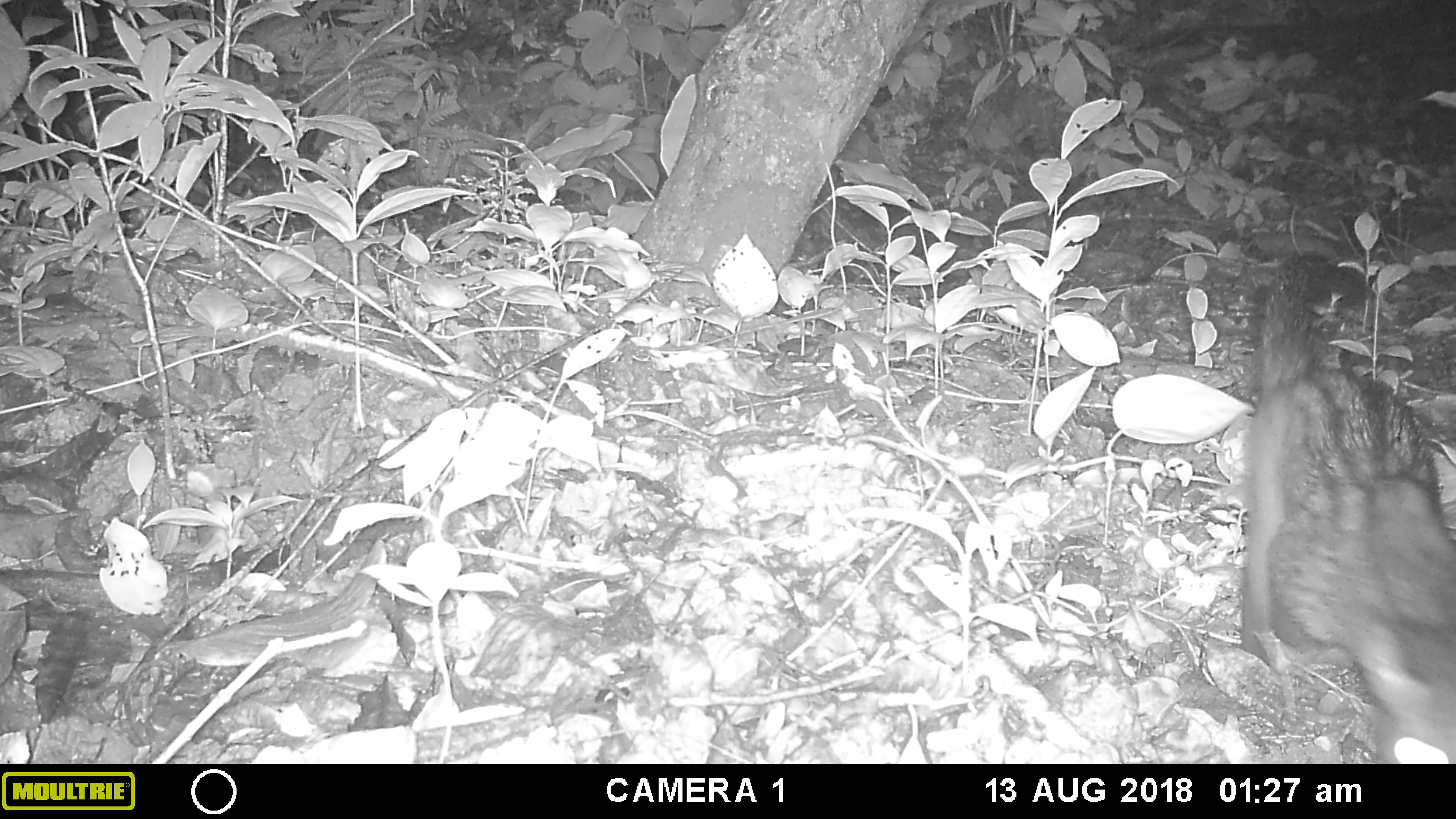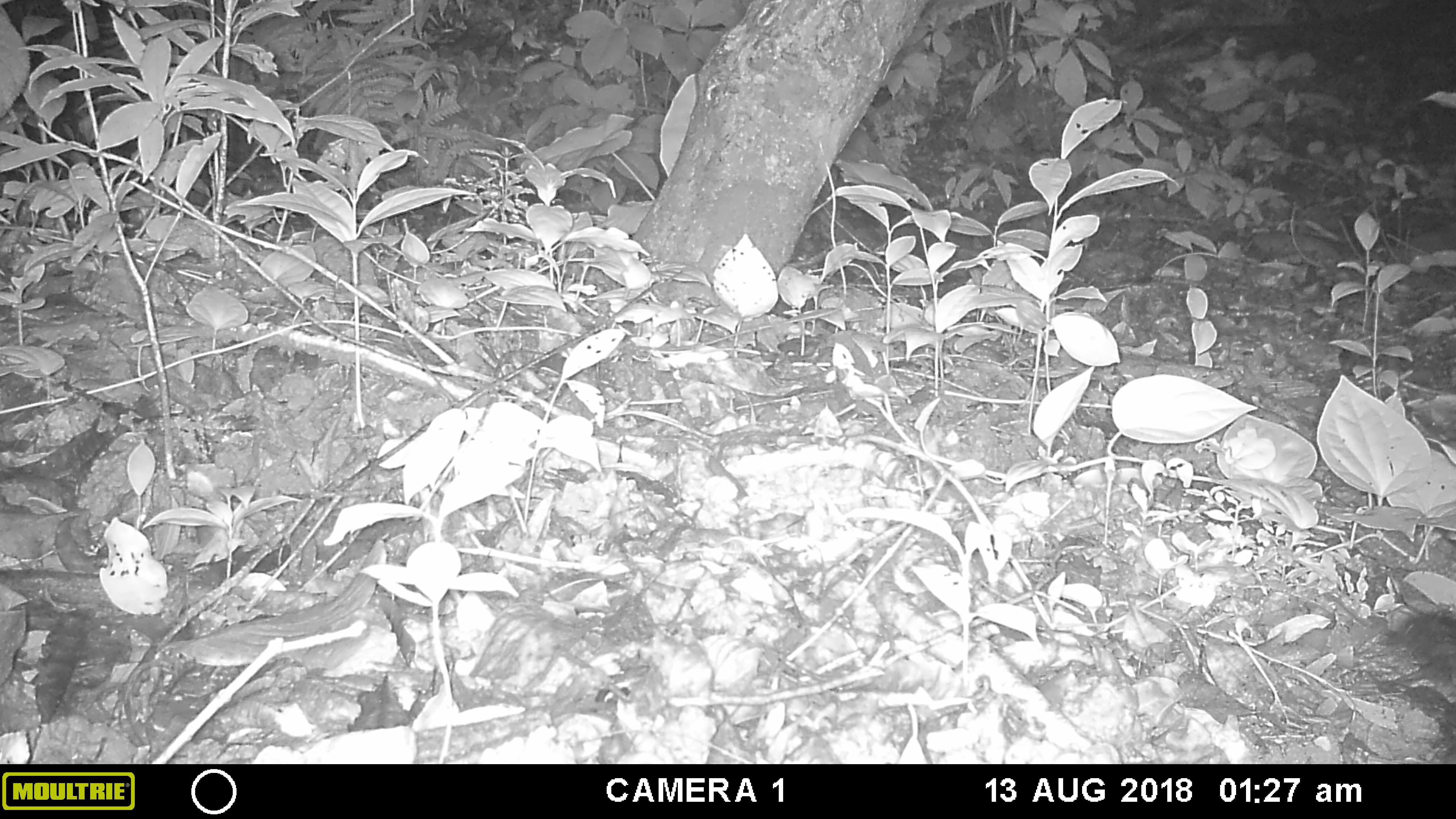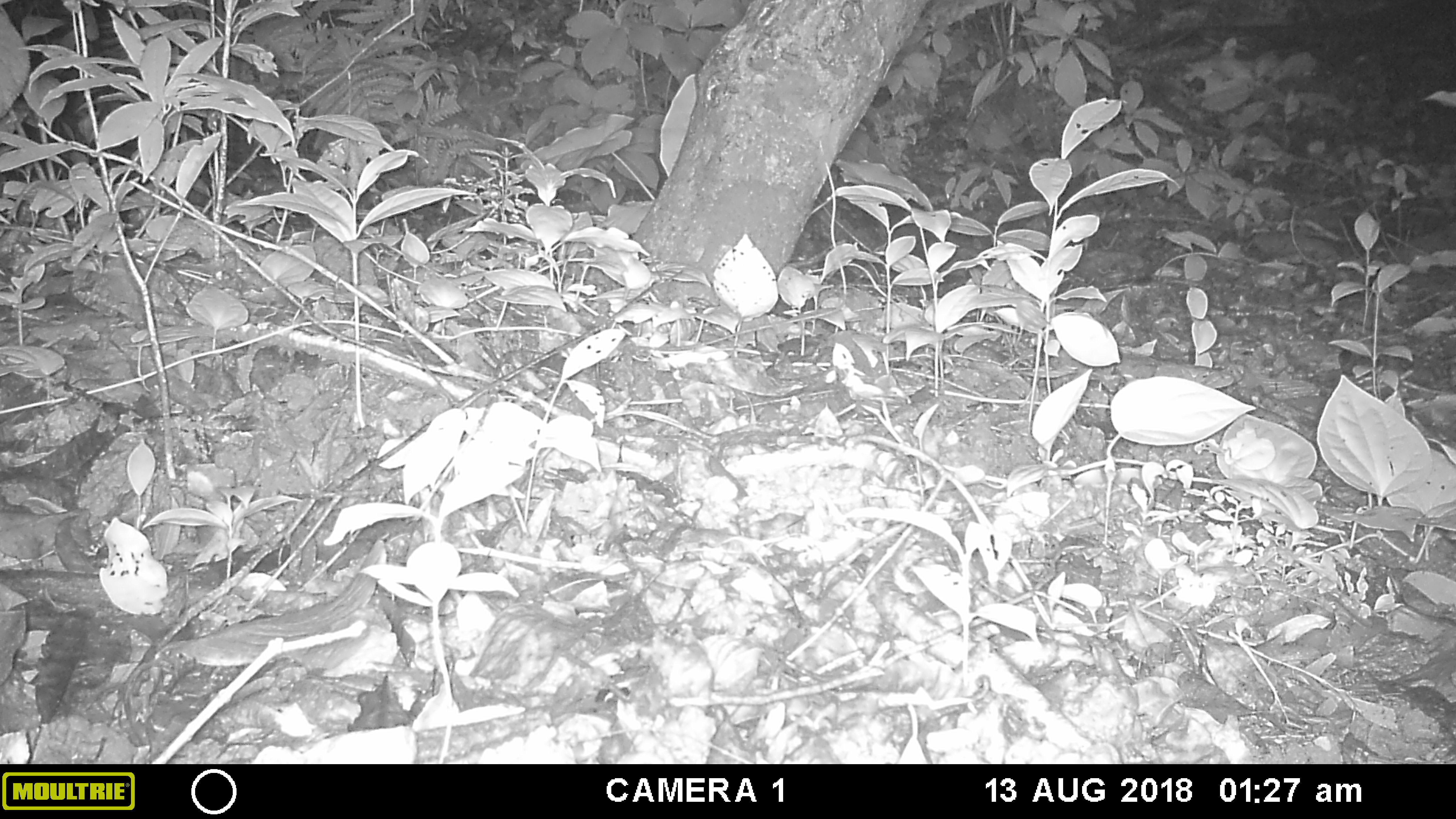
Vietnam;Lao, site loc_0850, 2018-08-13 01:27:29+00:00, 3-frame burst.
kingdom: Animalia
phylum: Chordata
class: Mammalia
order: Carnivora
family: Viverridae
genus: Paradoxurus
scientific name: Paradoxurus hermaphroditus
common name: common palm civet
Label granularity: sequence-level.